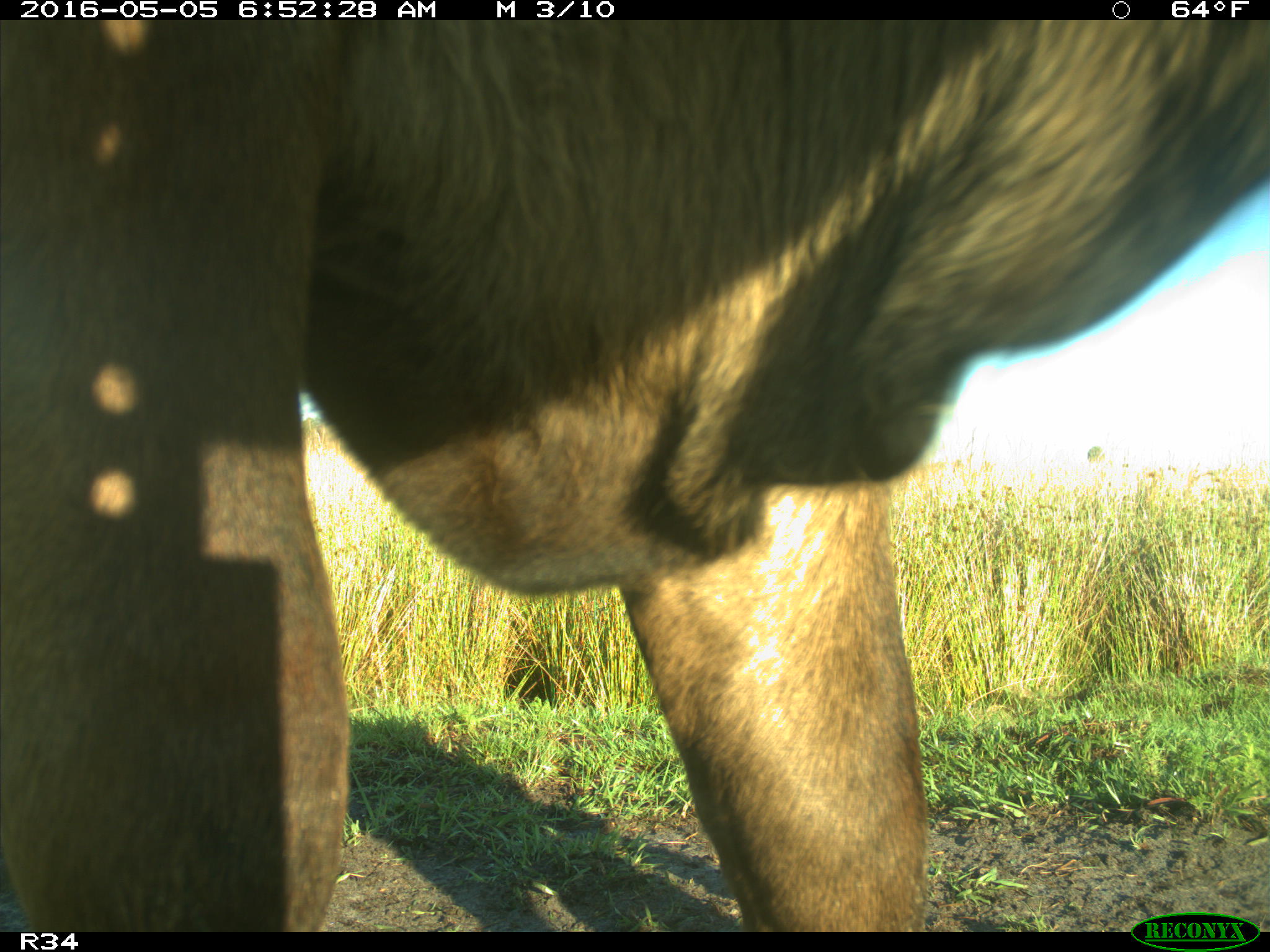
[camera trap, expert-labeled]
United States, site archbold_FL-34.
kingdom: Animalia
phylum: Chordata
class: Mammalia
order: Artiodactyla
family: Bovidae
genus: Bos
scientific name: Bos taurus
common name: domestic cow